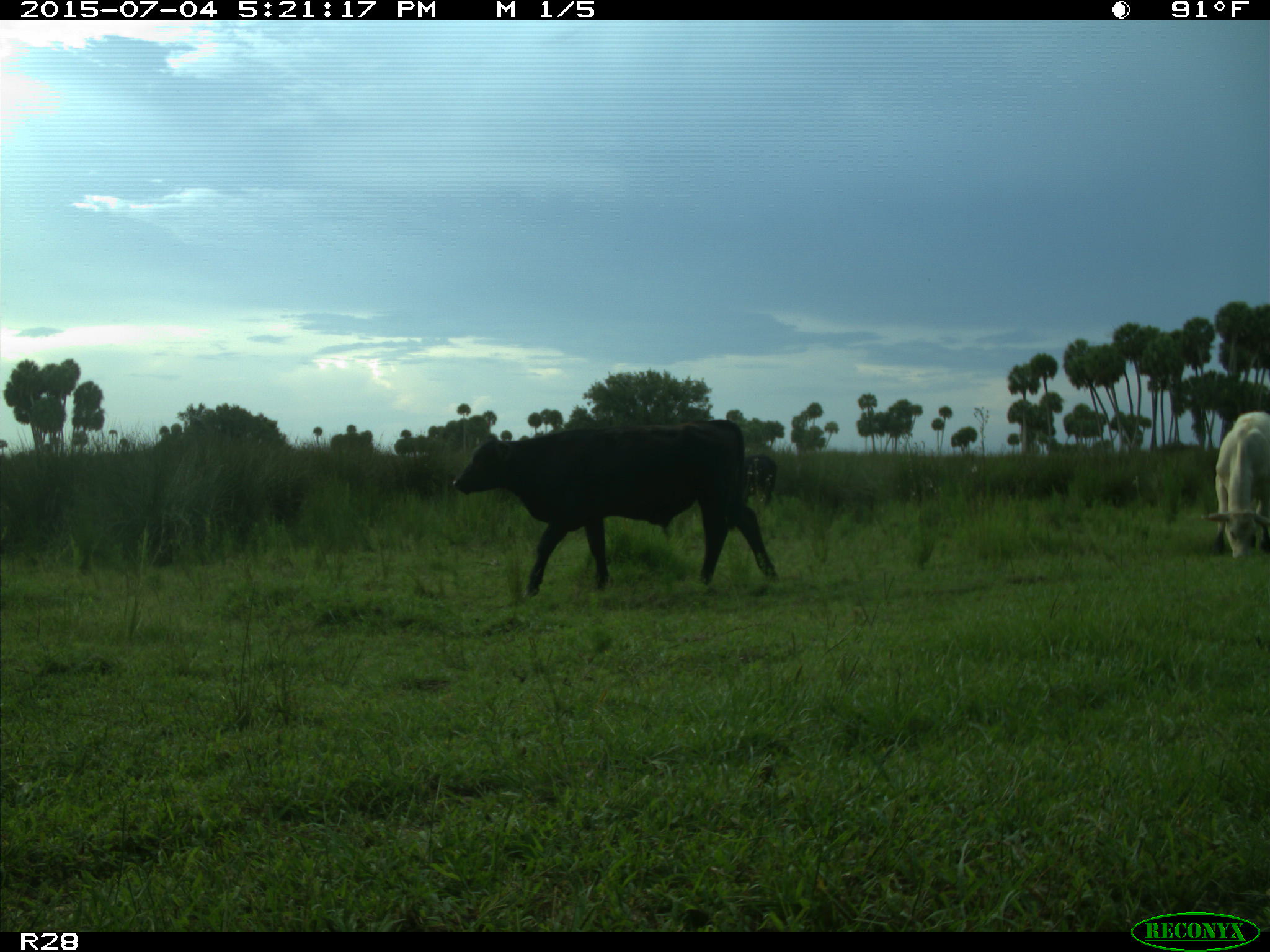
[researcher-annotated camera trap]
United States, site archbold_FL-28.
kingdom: Animalia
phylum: Chordata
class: Mammalia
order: Artiodactyla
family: Bovidae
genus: Bos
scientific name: Bos taurus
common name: domestic cow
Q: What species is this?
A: Bos taurus (domestic cow).